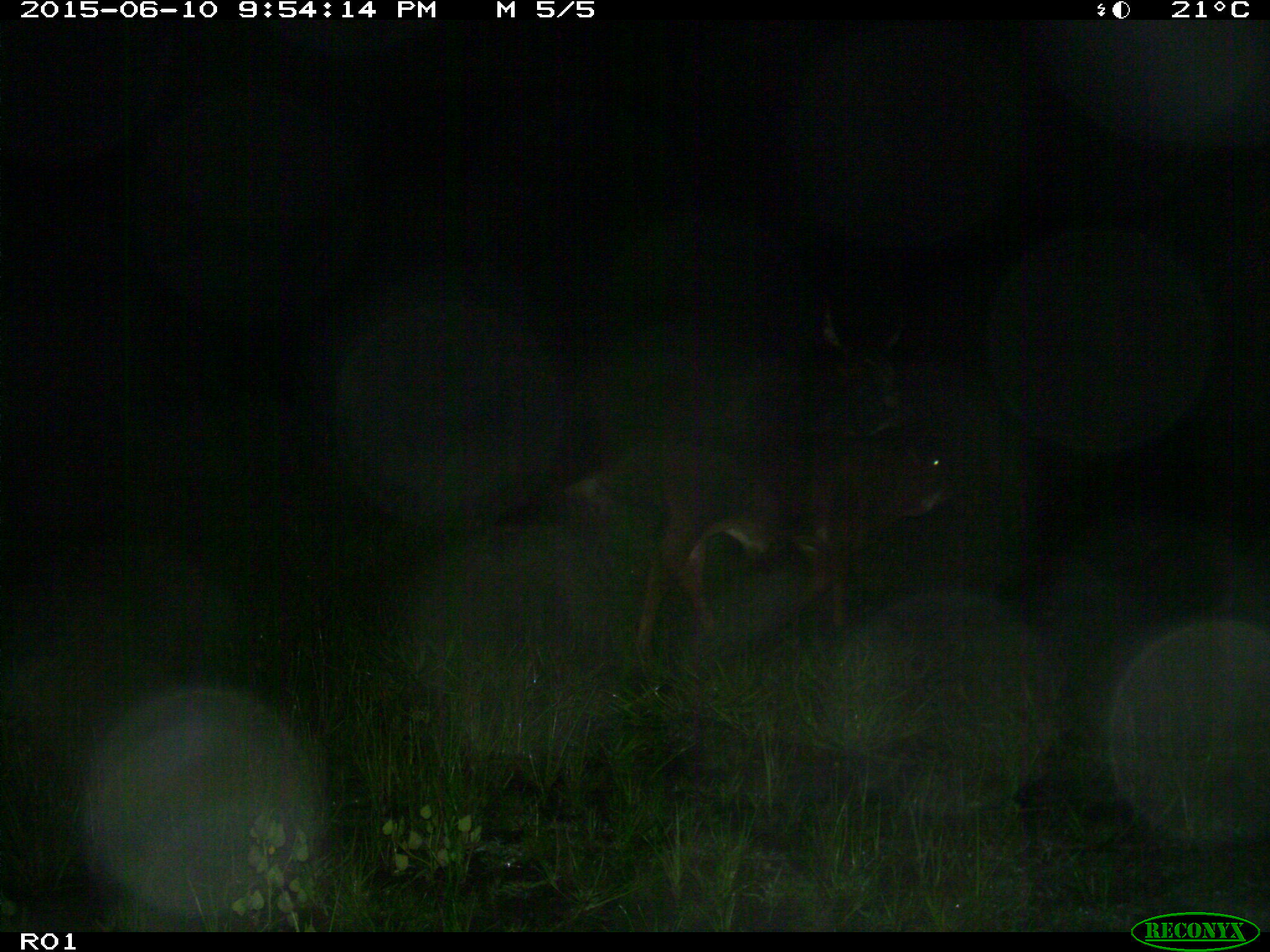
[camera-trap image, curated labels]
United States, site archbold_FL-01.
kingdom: Animalia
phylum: Chordata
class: Mammalia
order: Artiodactyla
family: Bovidae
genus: Bos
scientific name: Bos taurus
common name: domestic cow